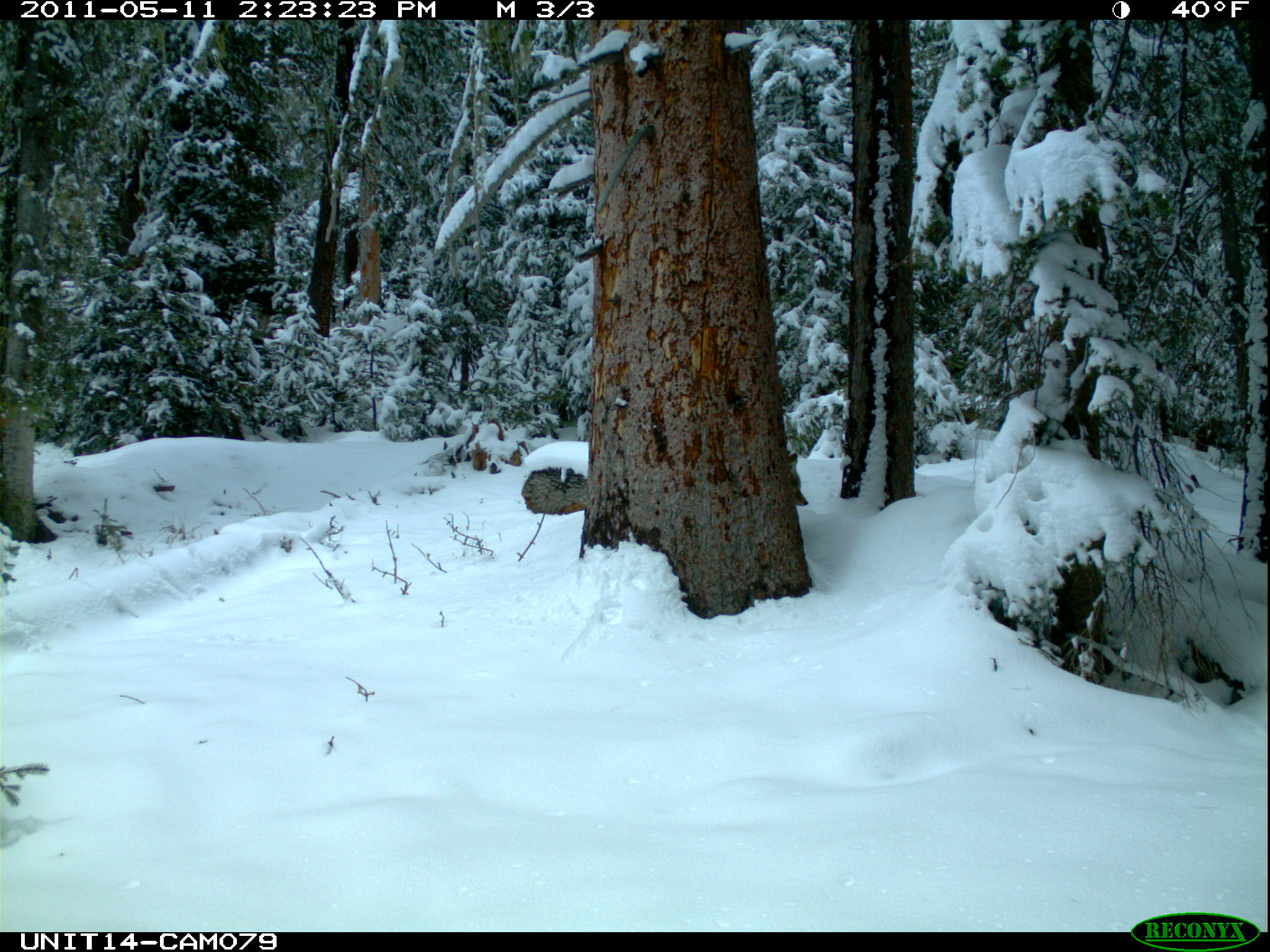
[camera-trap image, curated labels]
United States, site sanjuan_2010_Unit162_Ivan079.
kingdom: Animalia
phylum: Chordata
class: Mammalia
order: Carnivora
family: Canidae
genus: Canis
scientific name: Canis latrans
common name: coyote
Canis latrans (coyote).